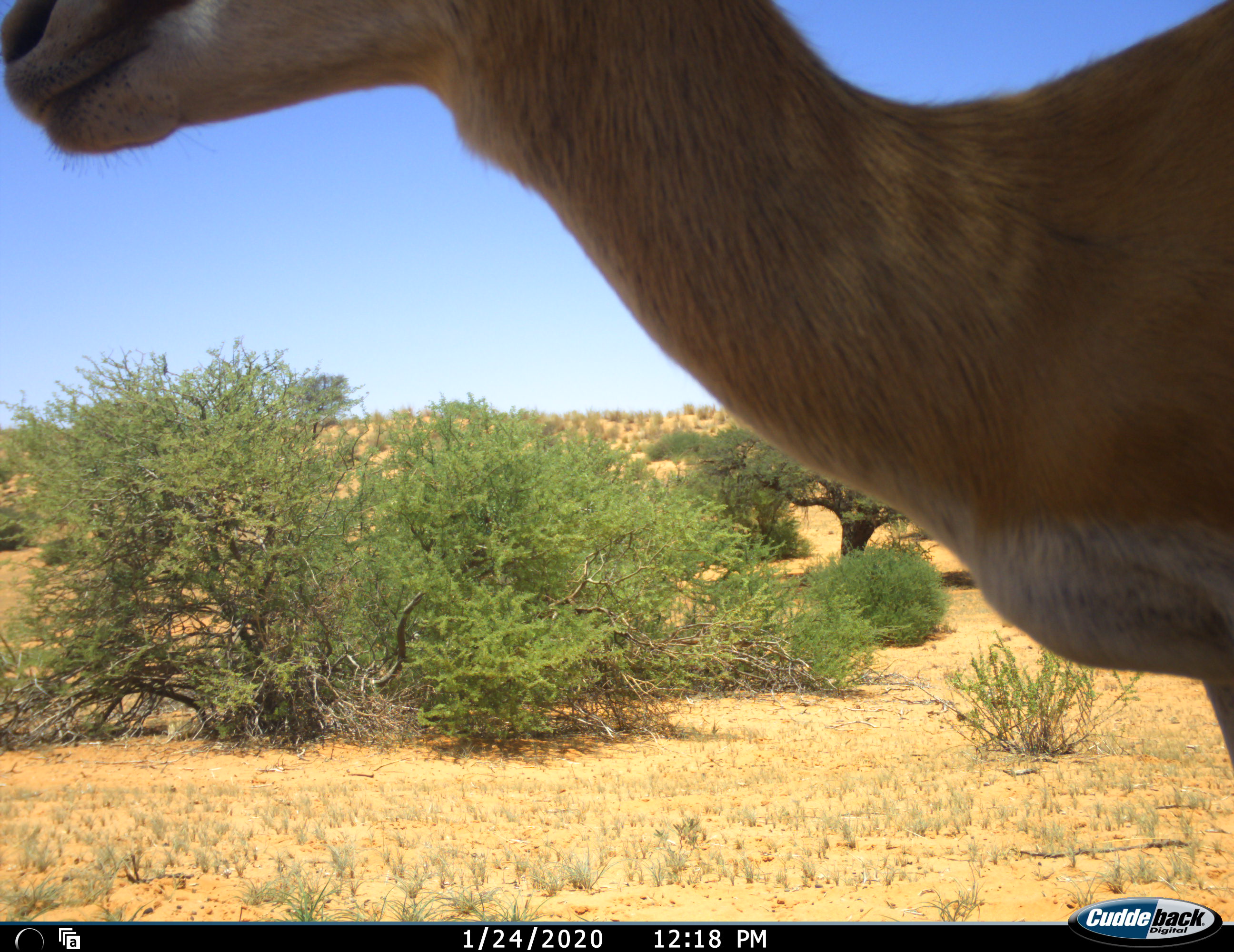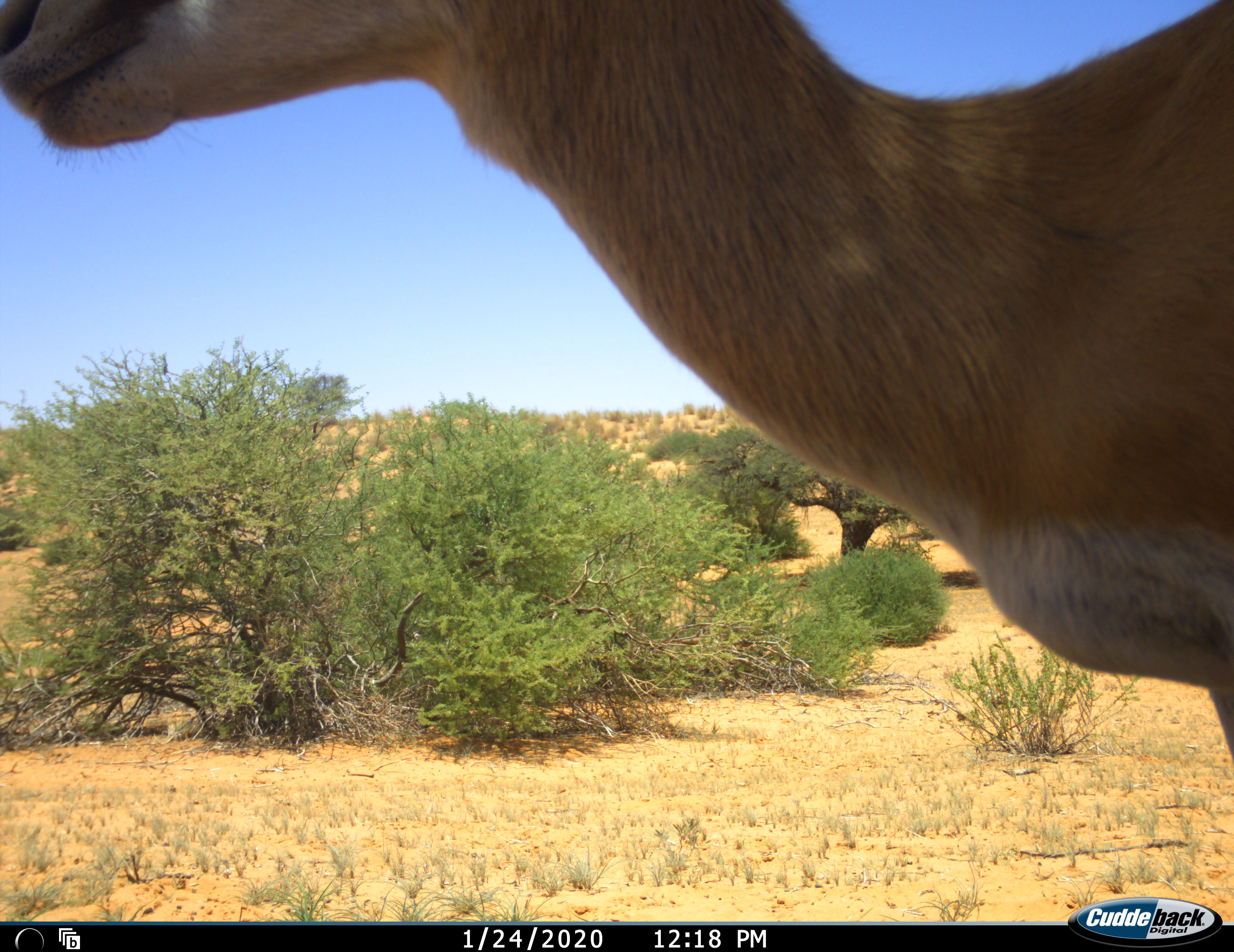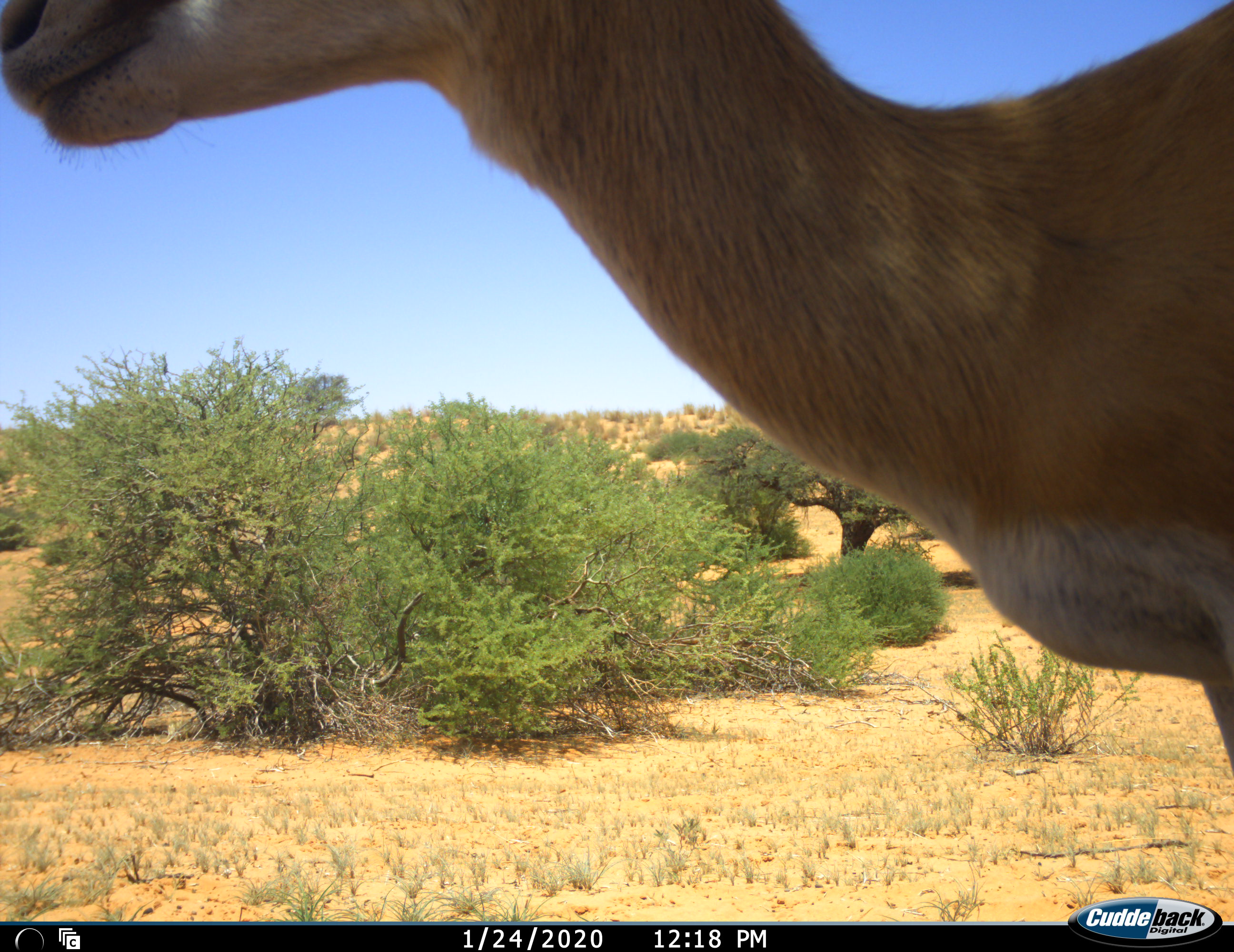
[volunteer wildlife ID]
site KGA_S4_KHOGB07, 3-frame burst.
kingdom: Animalia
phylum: Chordata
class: Mammalia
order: Artiodactyla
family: Bovidae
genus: Antidorcas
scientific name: Antidorcas marsupialis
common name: springbok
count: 1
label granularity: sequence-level